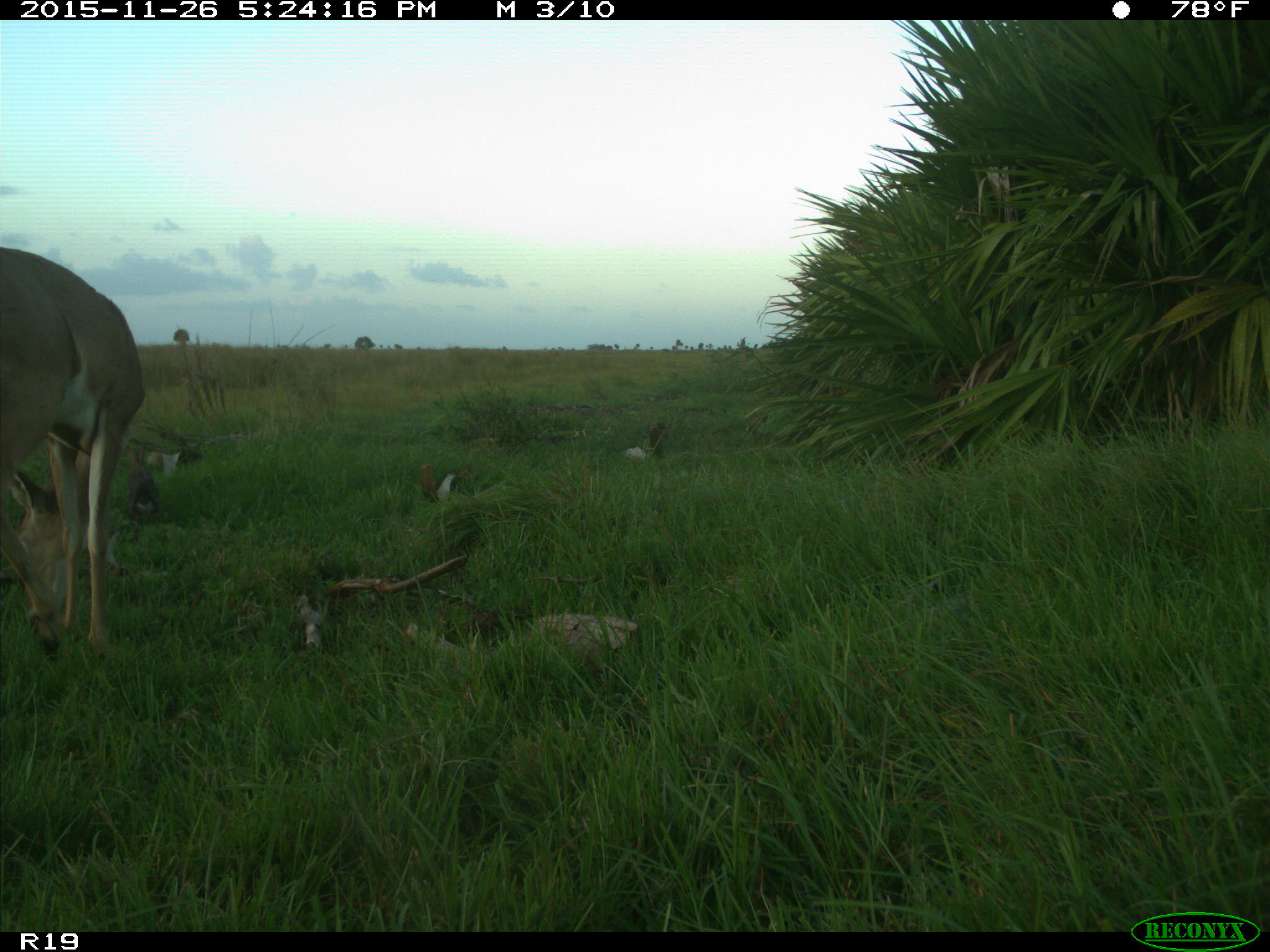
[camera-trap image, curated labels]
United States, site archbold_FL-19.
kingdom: Animalia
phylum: Chordata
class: Mammalia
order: Artiodactyla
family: Cervidae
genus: Odocoileus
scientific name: Odocoileus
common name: deer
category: unidentified deer